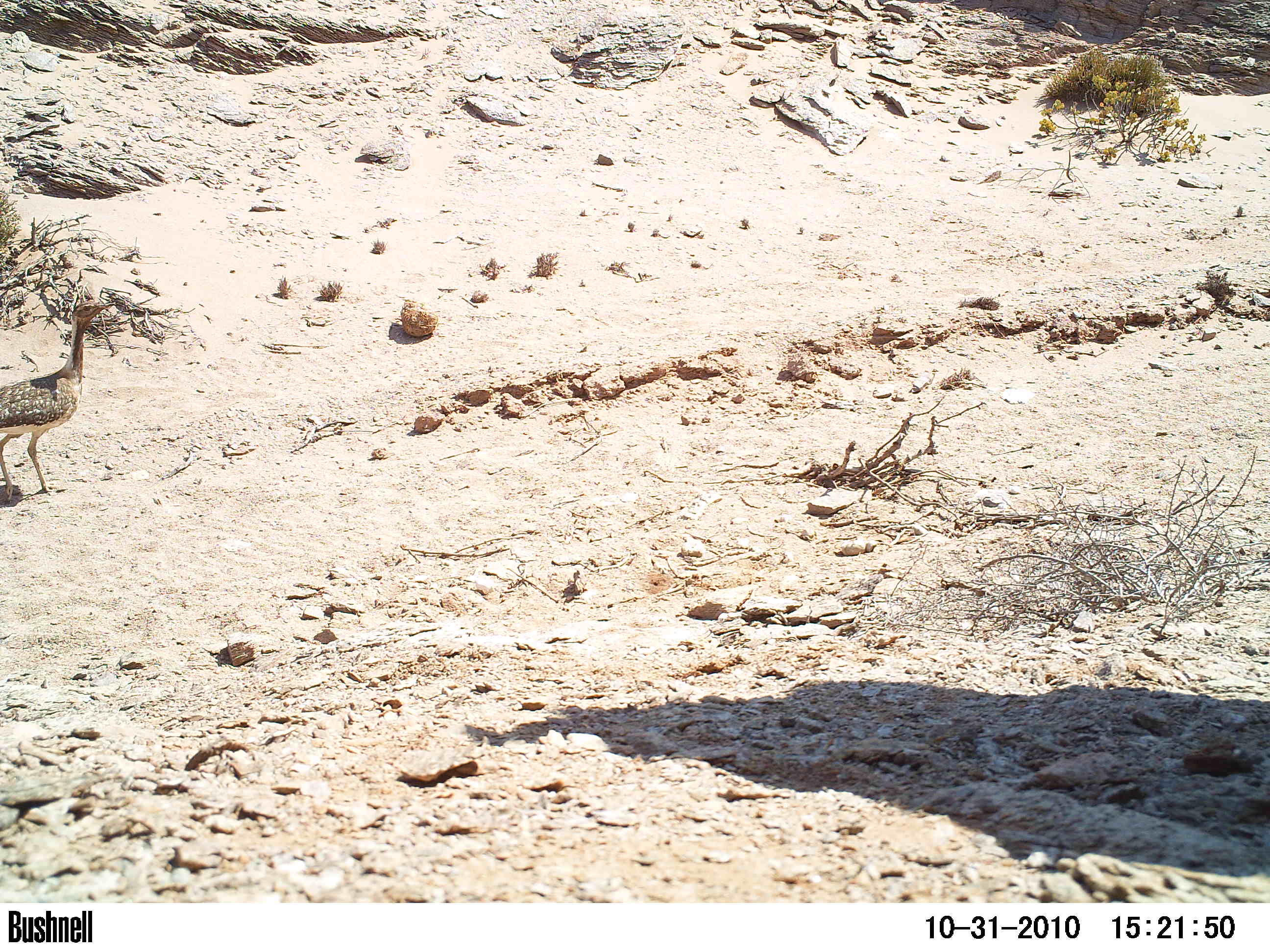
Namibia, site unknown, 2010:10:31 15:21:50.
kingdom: Animalia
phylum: Chordata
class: Aves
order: Otidiformes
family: Otididae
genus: Eupodotis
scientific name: Eupodotis rueppelii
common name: rüppell's bustard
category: eupodotis rueppellii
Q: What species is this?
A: Eupodotis rueppellii (rüppell's bustard) (Eupodotis rueppelii).